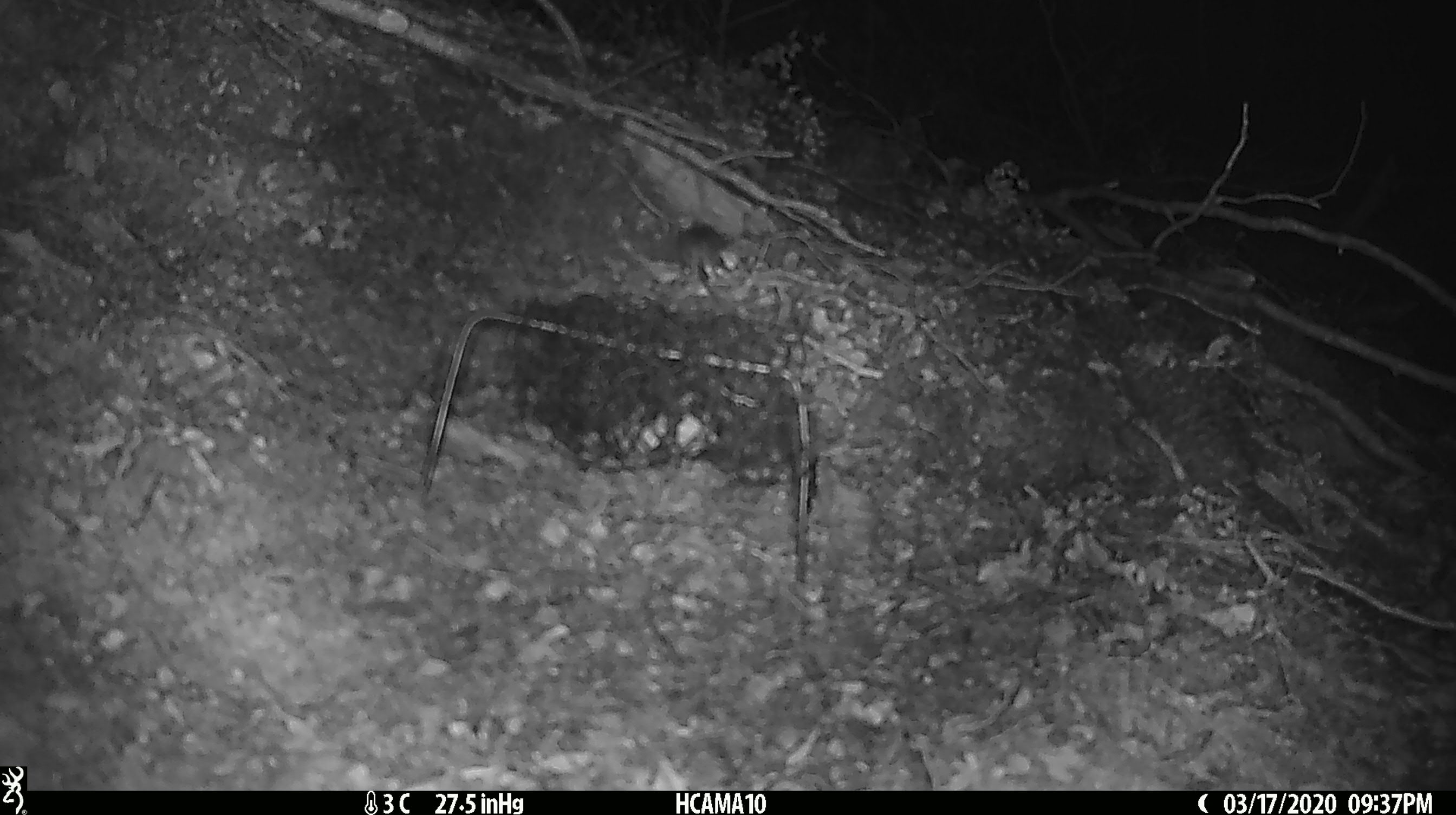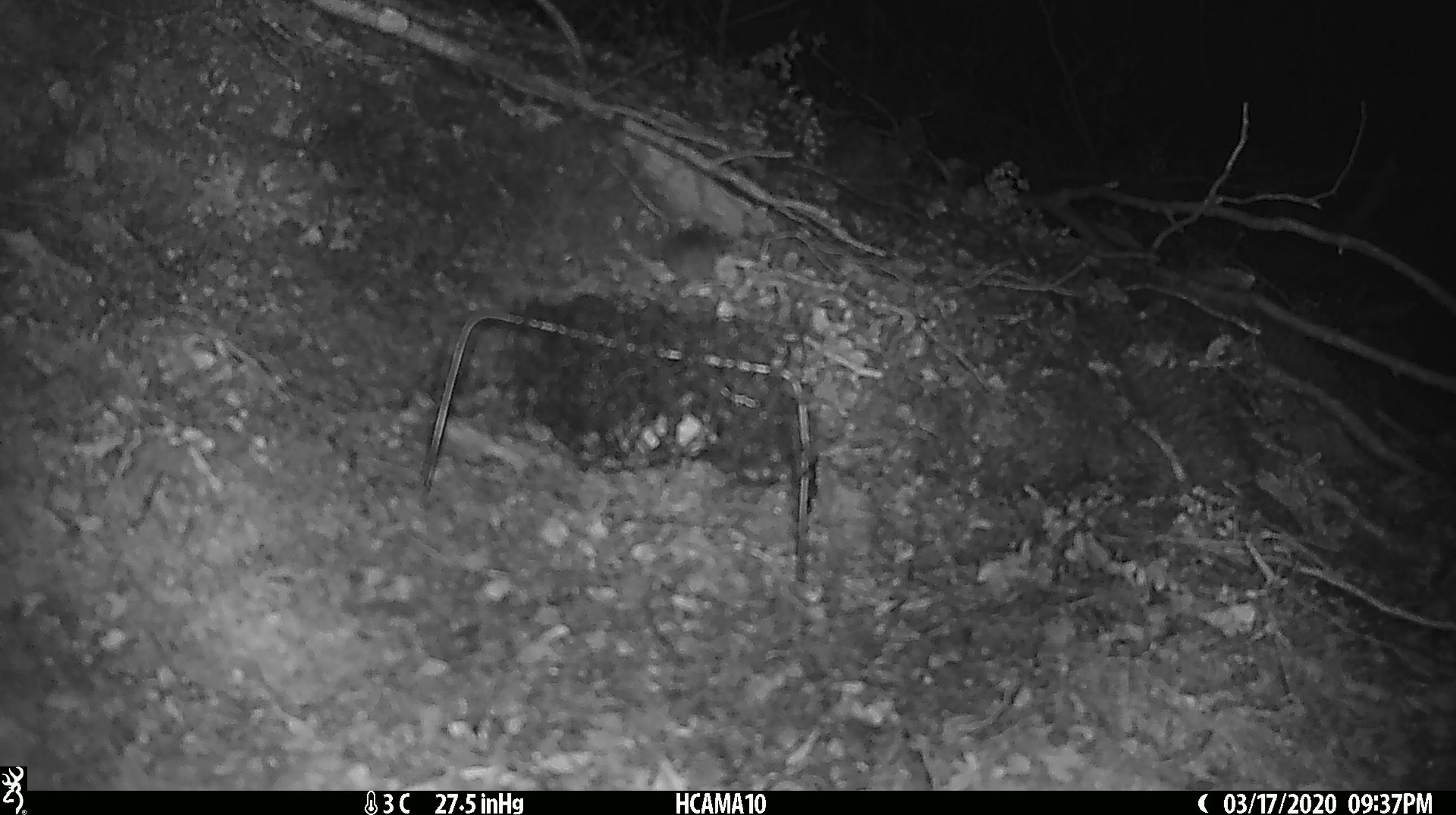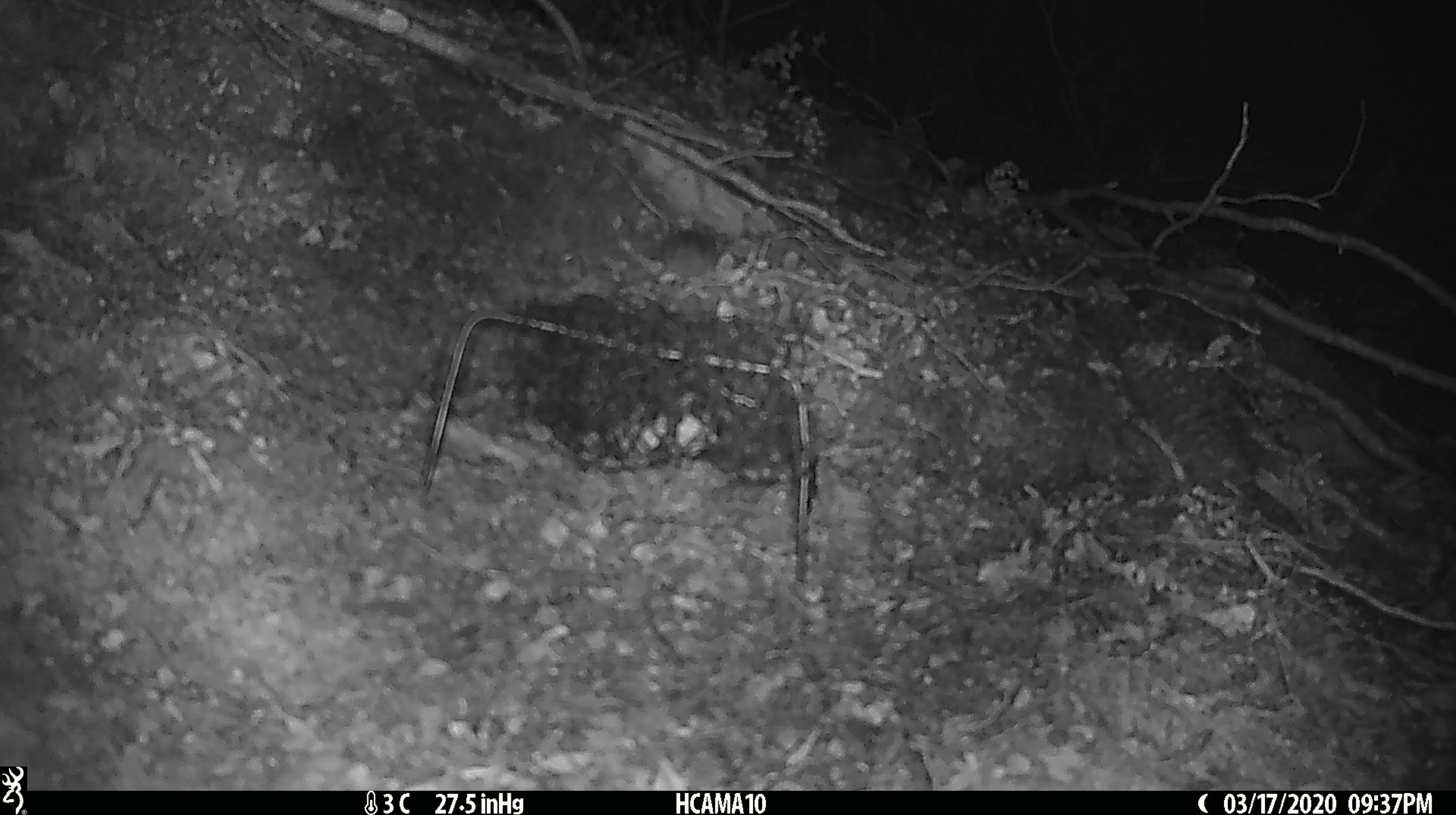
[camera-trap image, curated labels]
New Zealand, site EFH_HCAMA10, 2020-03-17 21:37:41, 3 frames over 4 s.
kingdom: Animalia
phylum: Chordata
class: Mammalia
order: Rodentia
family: Muridae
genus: Mus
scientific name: Mus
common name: mouse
Mouse (Mus).